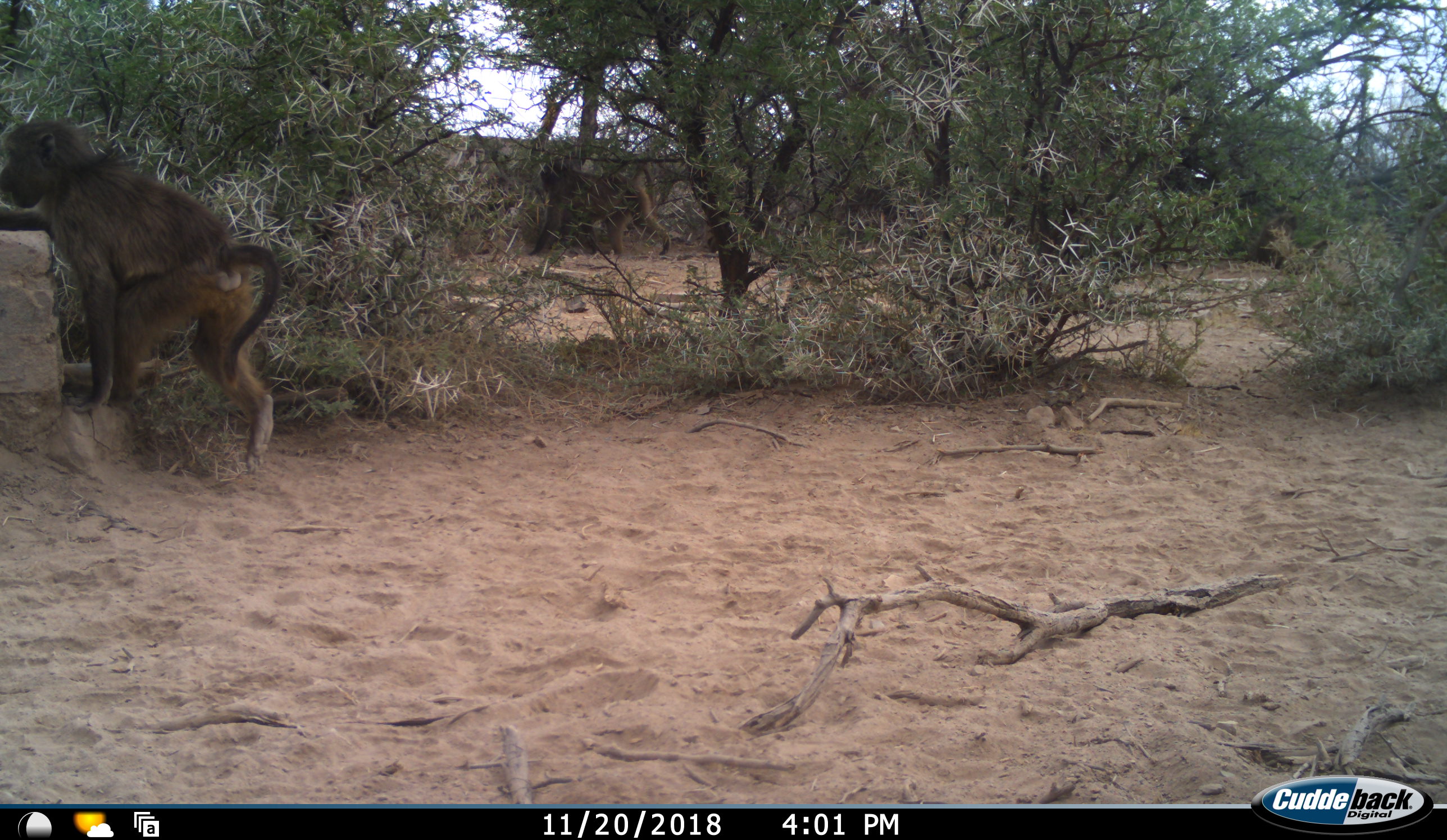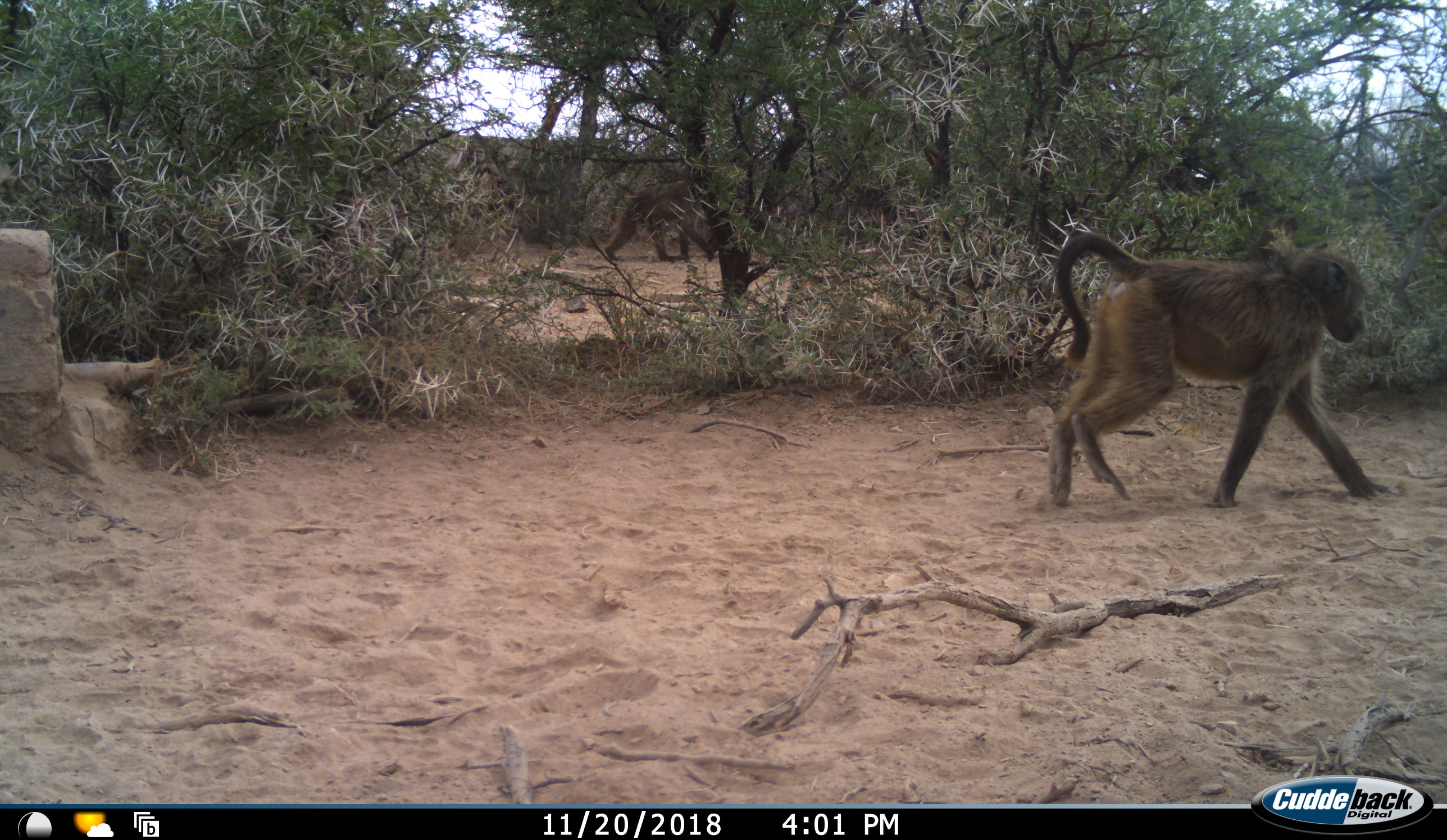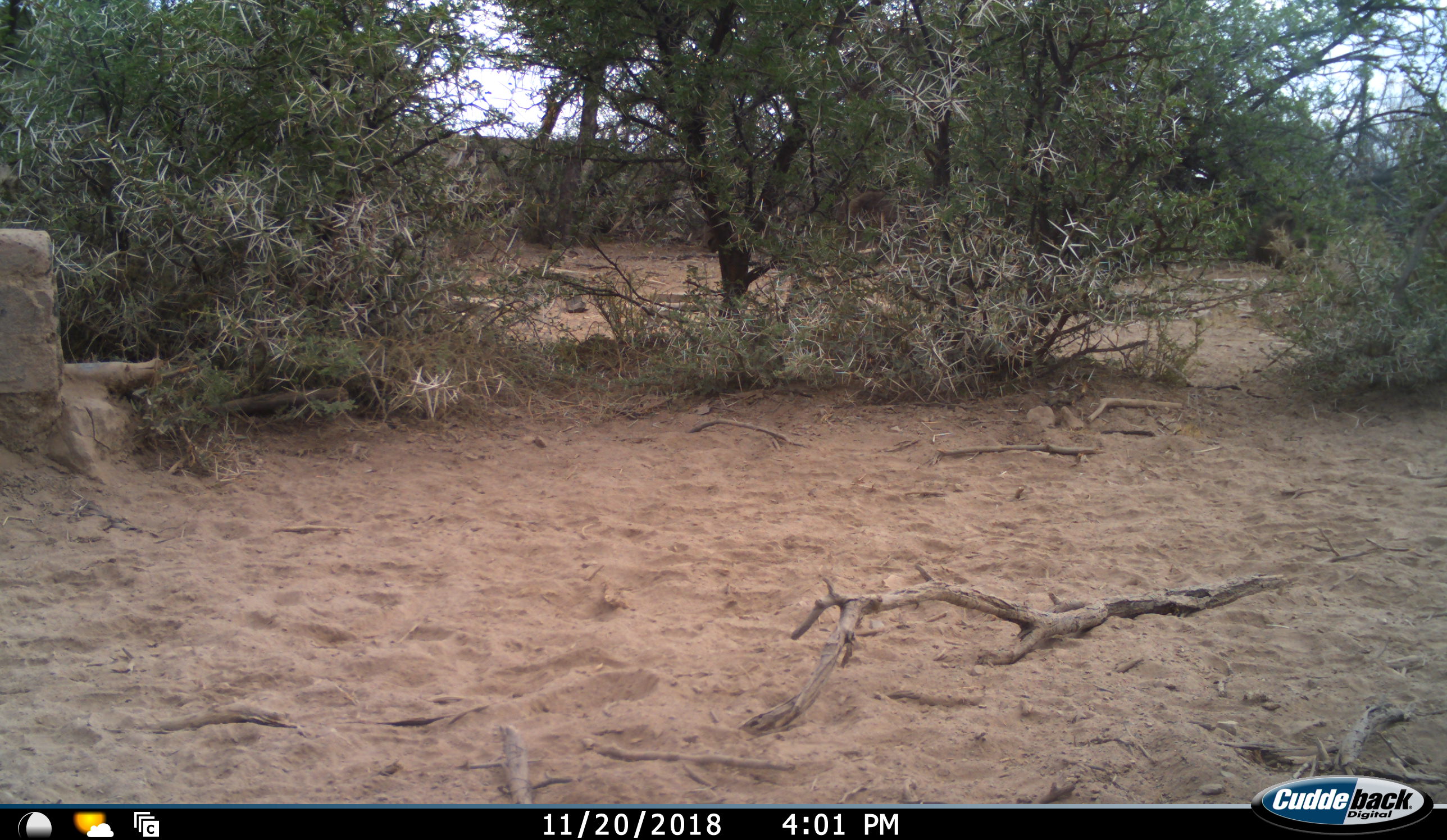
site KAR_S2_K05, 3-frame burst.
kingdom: Animalia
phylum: Chordata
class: Mammalia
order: Primates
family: Cercopithecidae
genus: Papio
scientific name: Papio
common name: baboon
Baboon (Papio), count 2. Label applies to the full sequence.